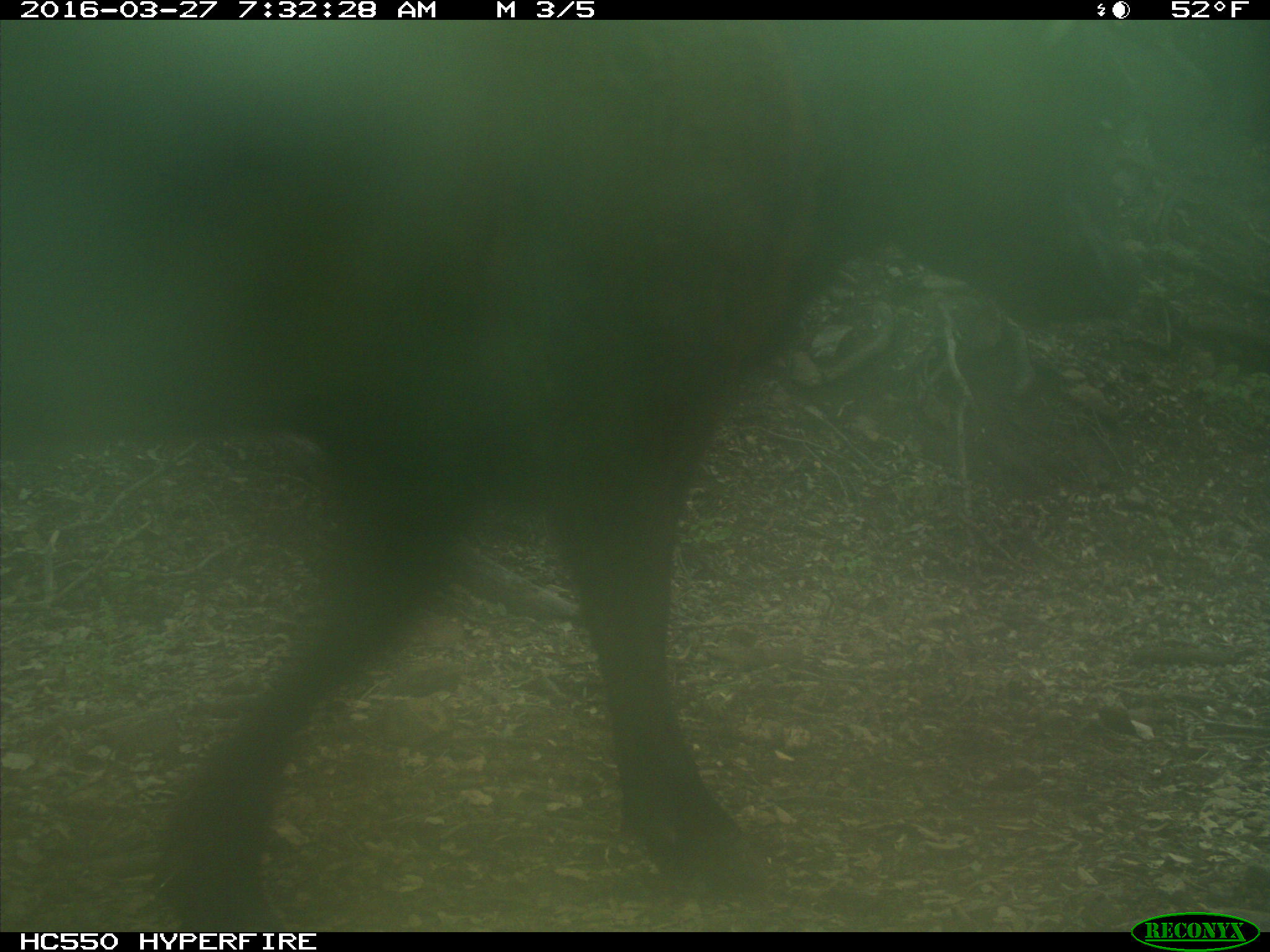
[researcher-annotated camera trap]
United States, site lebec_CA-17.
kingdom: Animalia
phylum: Chordata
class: Mammalia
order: Artiodactyla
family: Bovidae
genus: Bos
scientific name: Bos taurus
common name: domestic cow